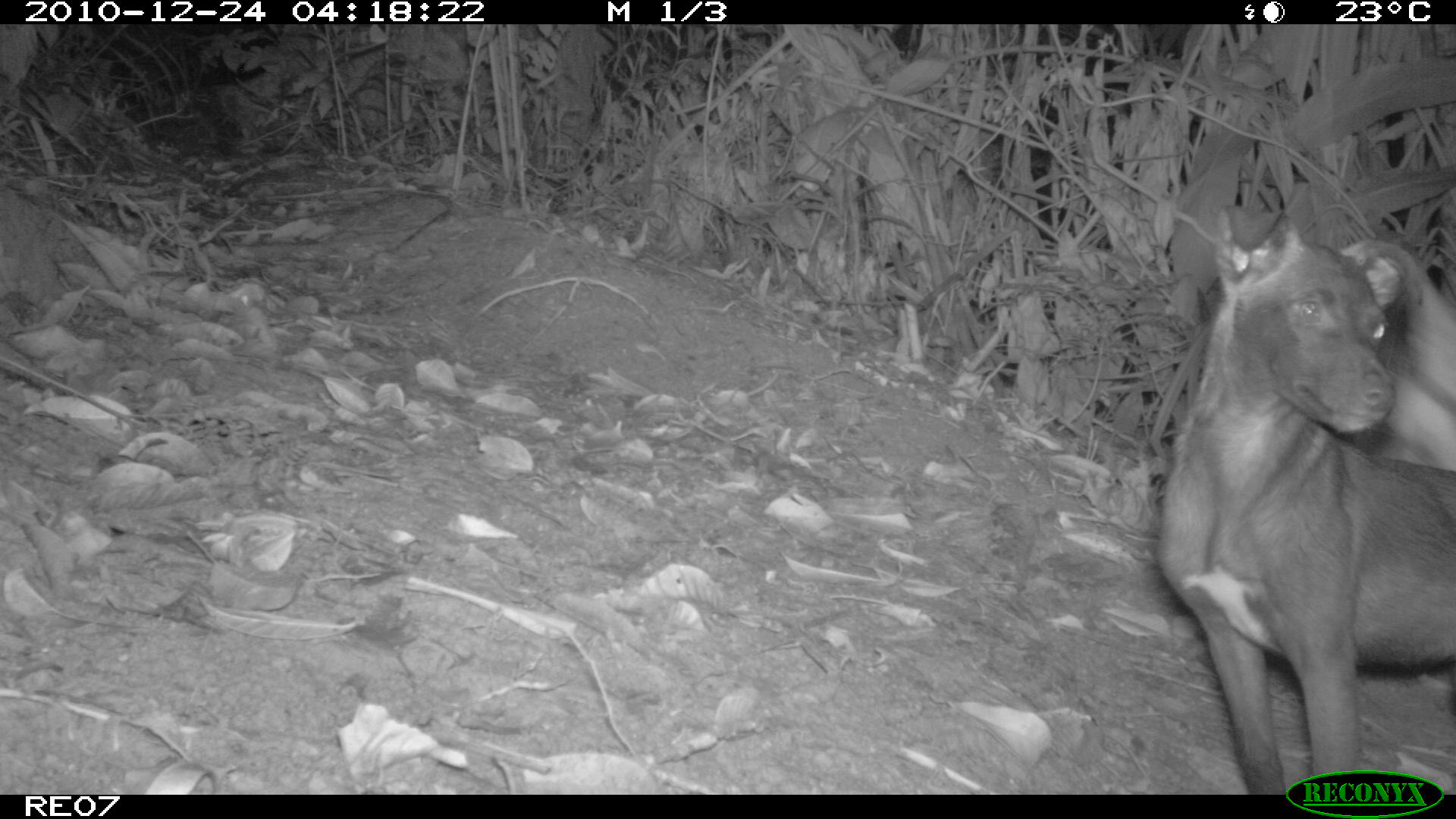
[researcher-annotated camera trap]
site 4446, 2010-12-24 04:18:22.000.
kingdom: Animalia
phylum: Chordata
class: Mammalia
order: Carnivora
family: Canidae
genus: Canis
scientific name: Canis familiaris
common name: domestic dog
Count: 1.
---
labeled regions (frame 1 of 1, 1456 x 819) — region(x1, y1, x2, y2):
canis familiaris: region(1154, 202, 1456, 794)